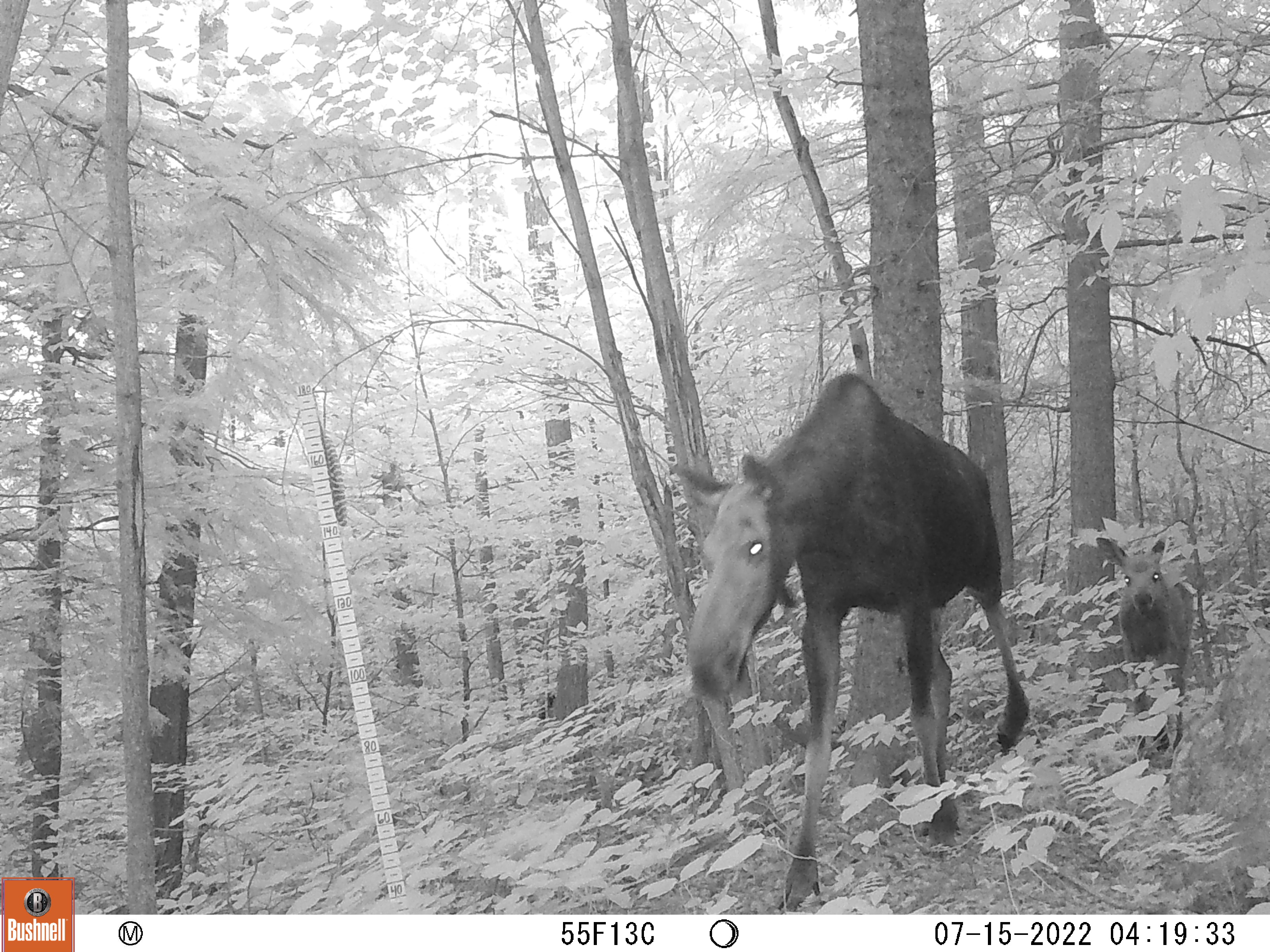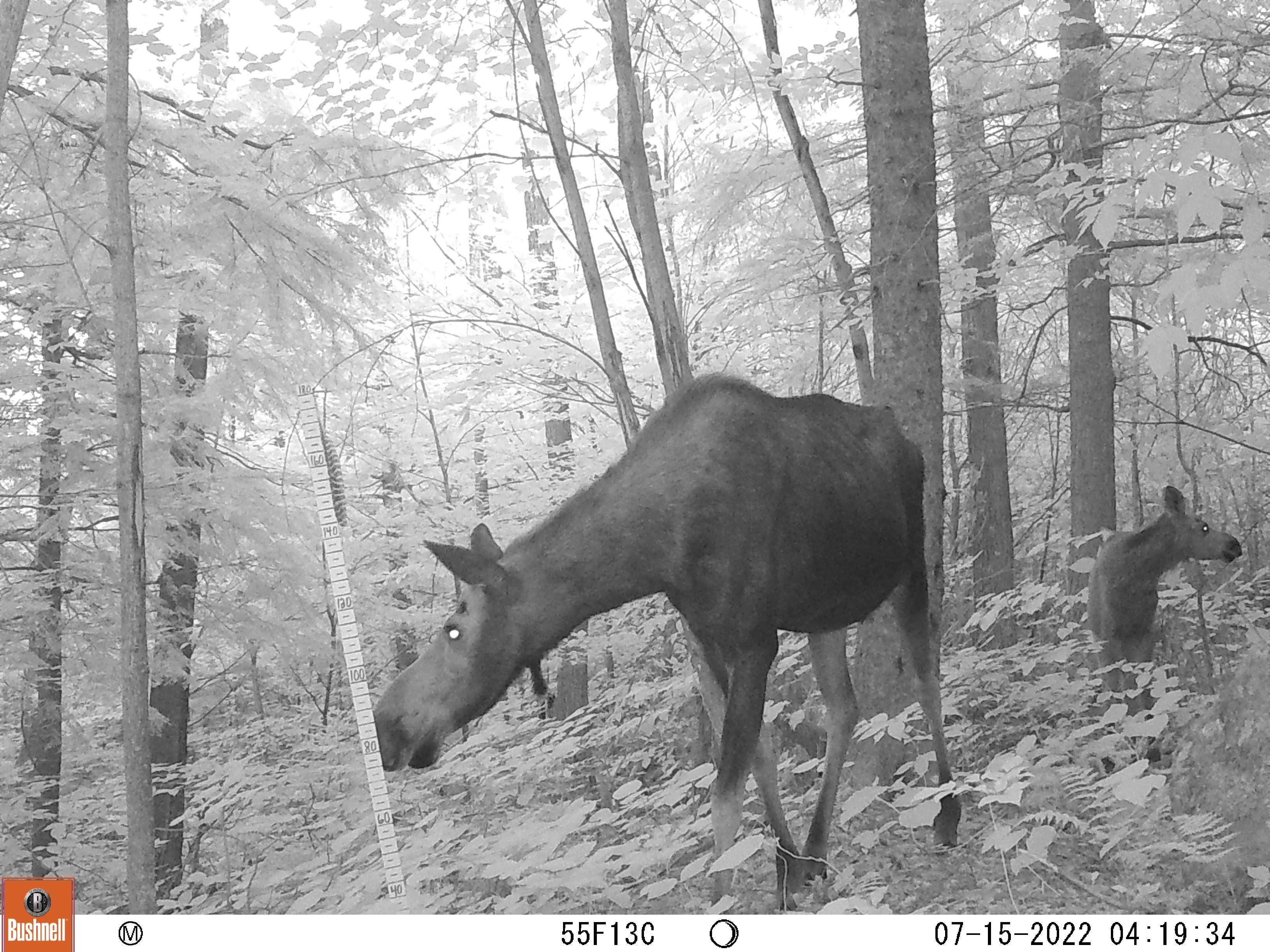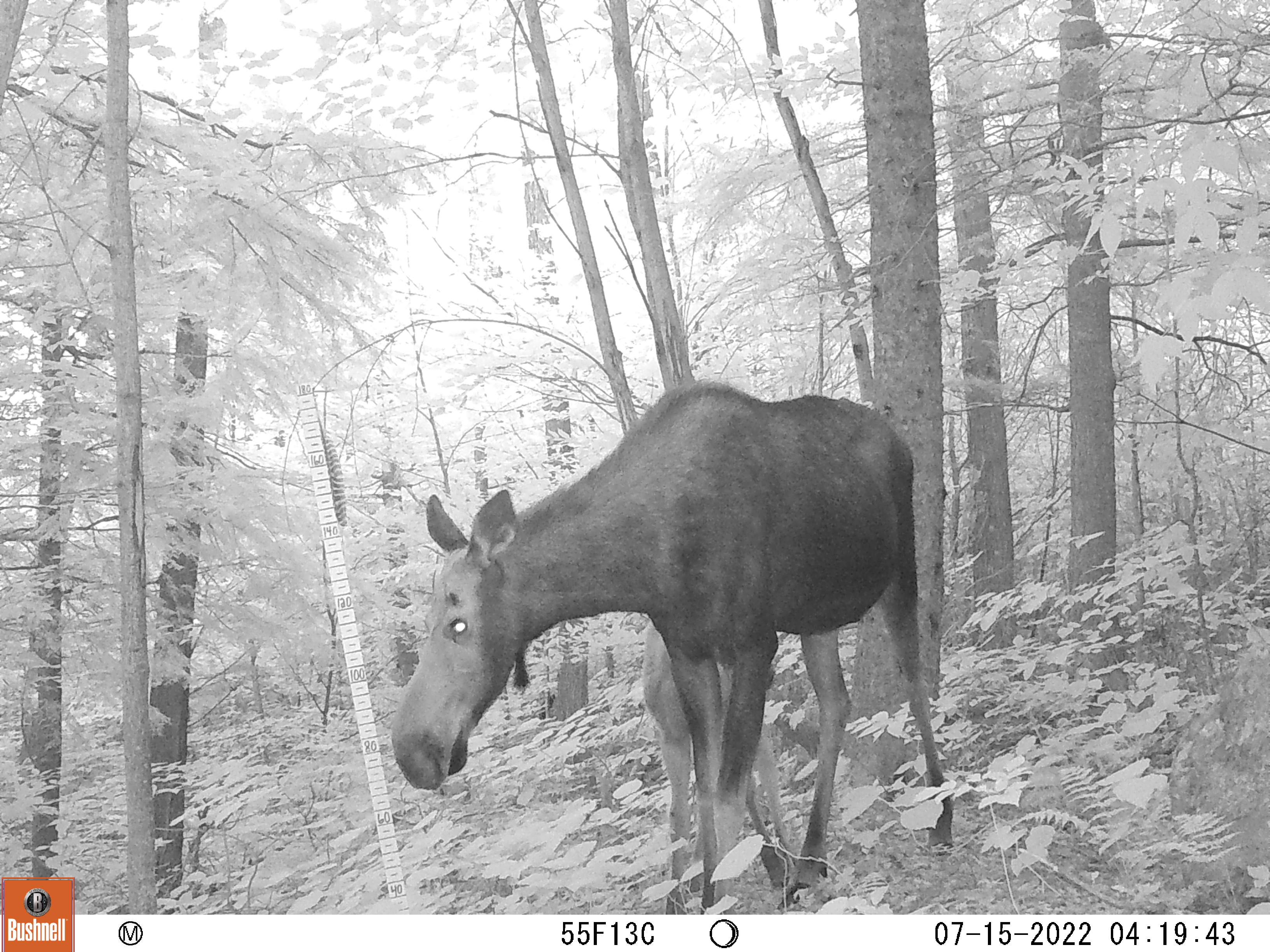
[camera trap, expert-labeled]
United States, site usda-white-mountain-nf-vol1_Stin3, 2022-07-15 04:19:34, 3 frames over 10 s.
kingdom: Animalia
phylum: Chordata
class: Mammalia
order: Artiodactyla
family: Cervidae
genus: Alces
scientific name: Alces alces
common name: moose